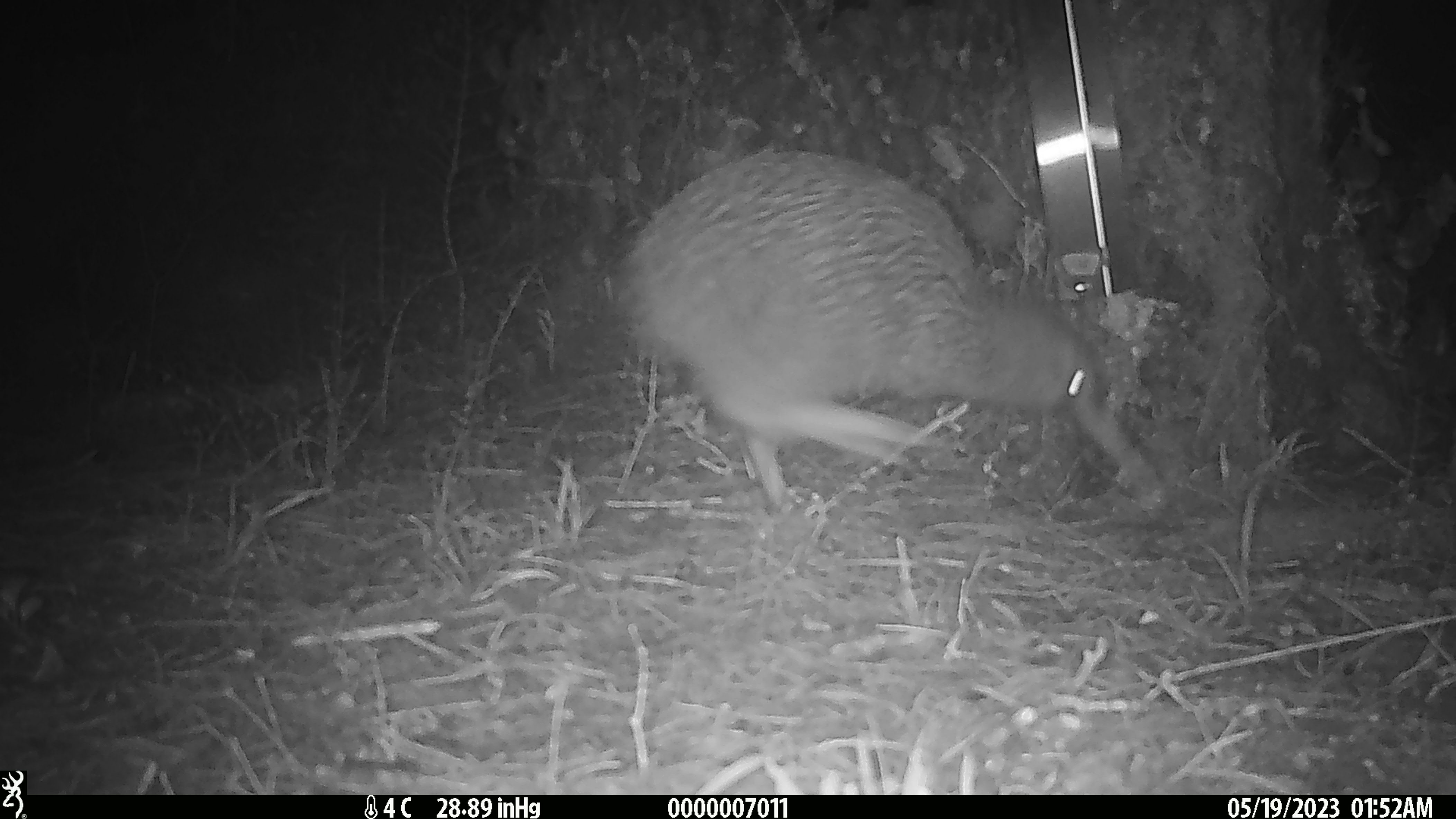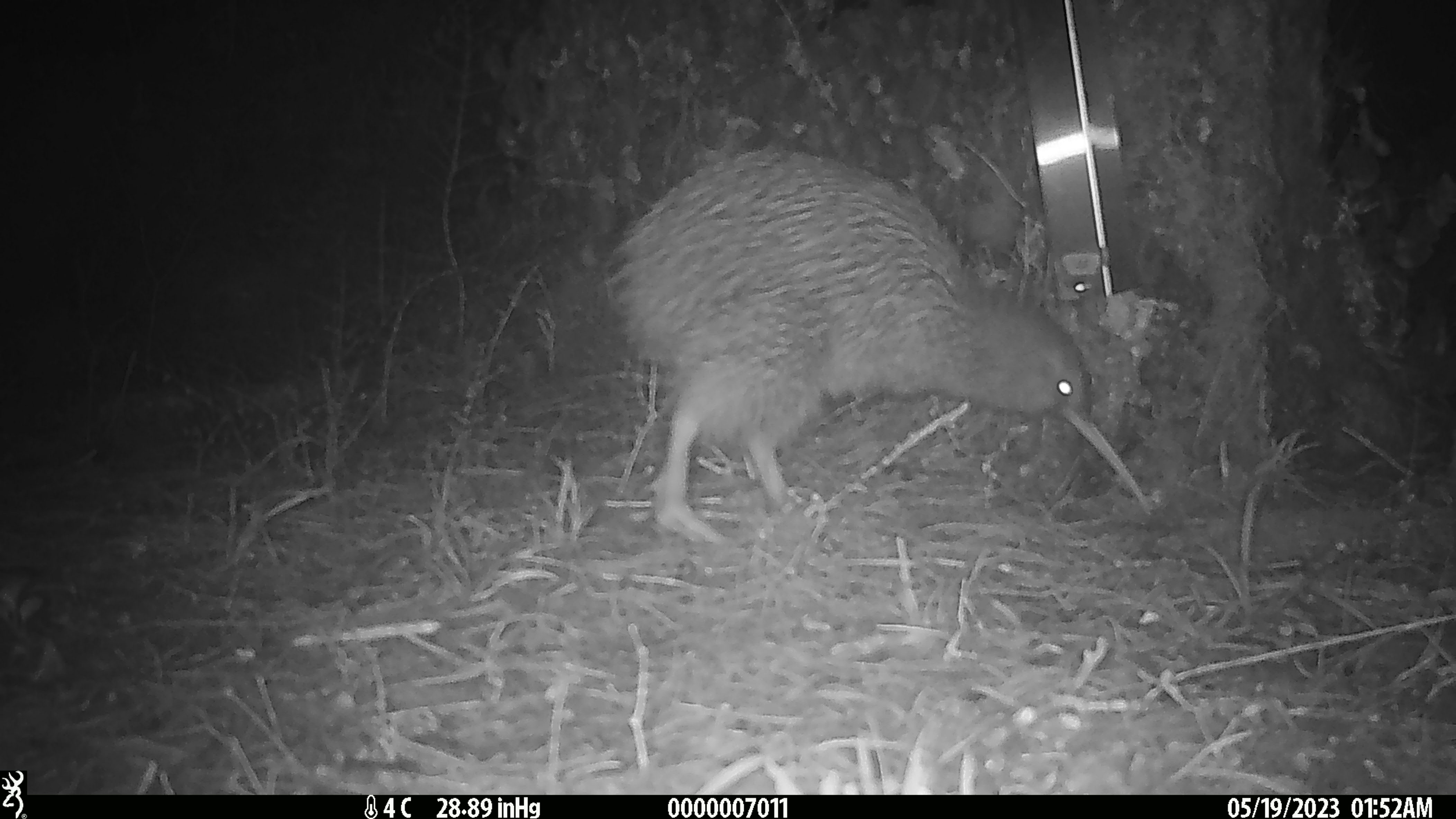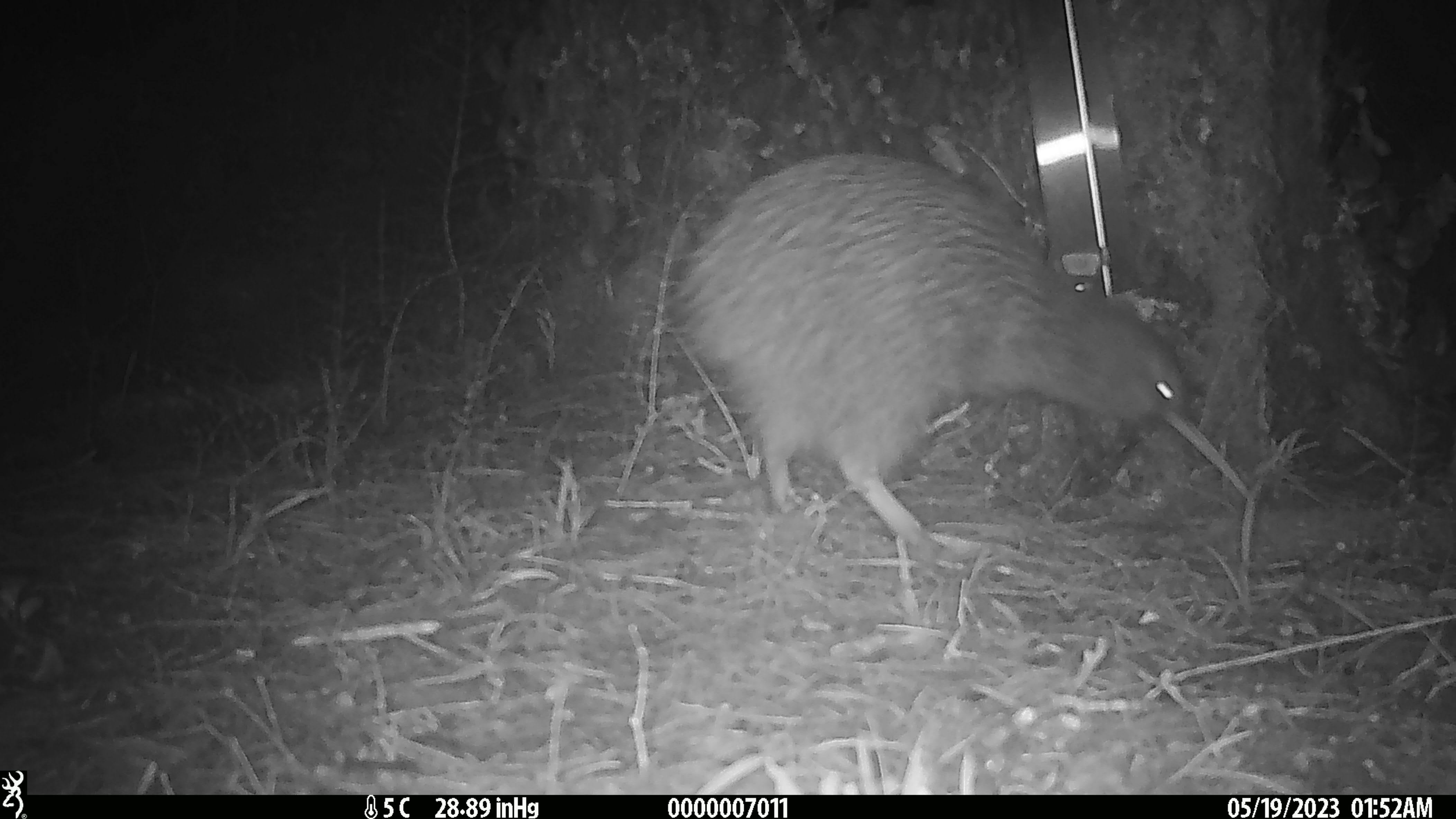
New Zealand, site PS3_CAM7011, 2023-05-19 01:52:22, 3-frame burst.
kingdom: Animalia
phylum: Chordata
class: Aves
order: Apterygiformes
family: Apterygidae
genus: Apteryx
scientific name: Apteryx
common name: kiwi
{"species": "kiwi (Apteryx)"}